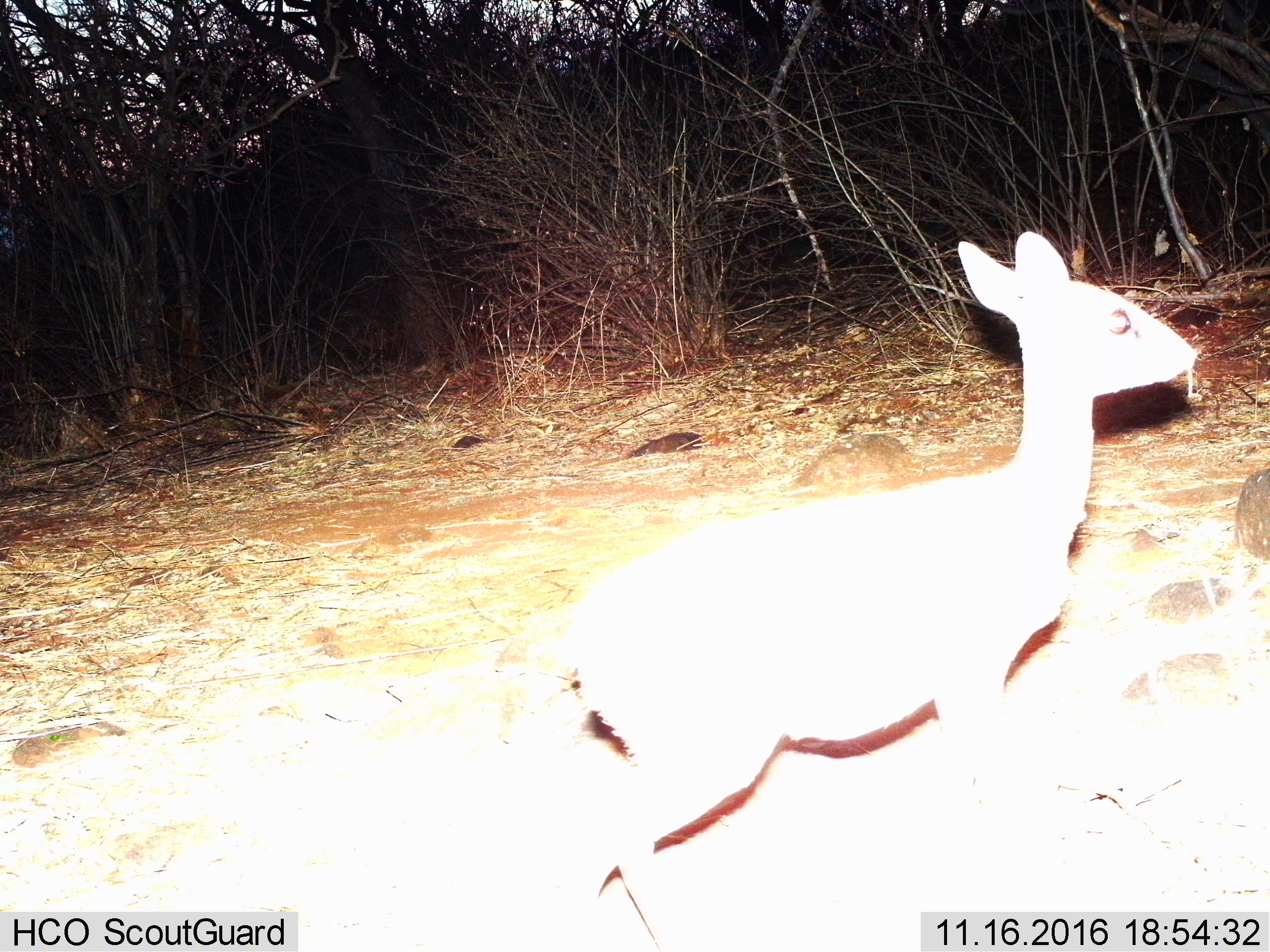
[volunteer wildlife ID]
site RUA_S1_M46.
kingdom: Animalia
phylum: Chordata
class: Mammalia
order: Artiodactyla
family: Bovidae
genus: Madoqua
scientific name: Madoqua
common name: dik-dik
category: dikdik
Dikdik (dik-dik) (Madoqua), count 1. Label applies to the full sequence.